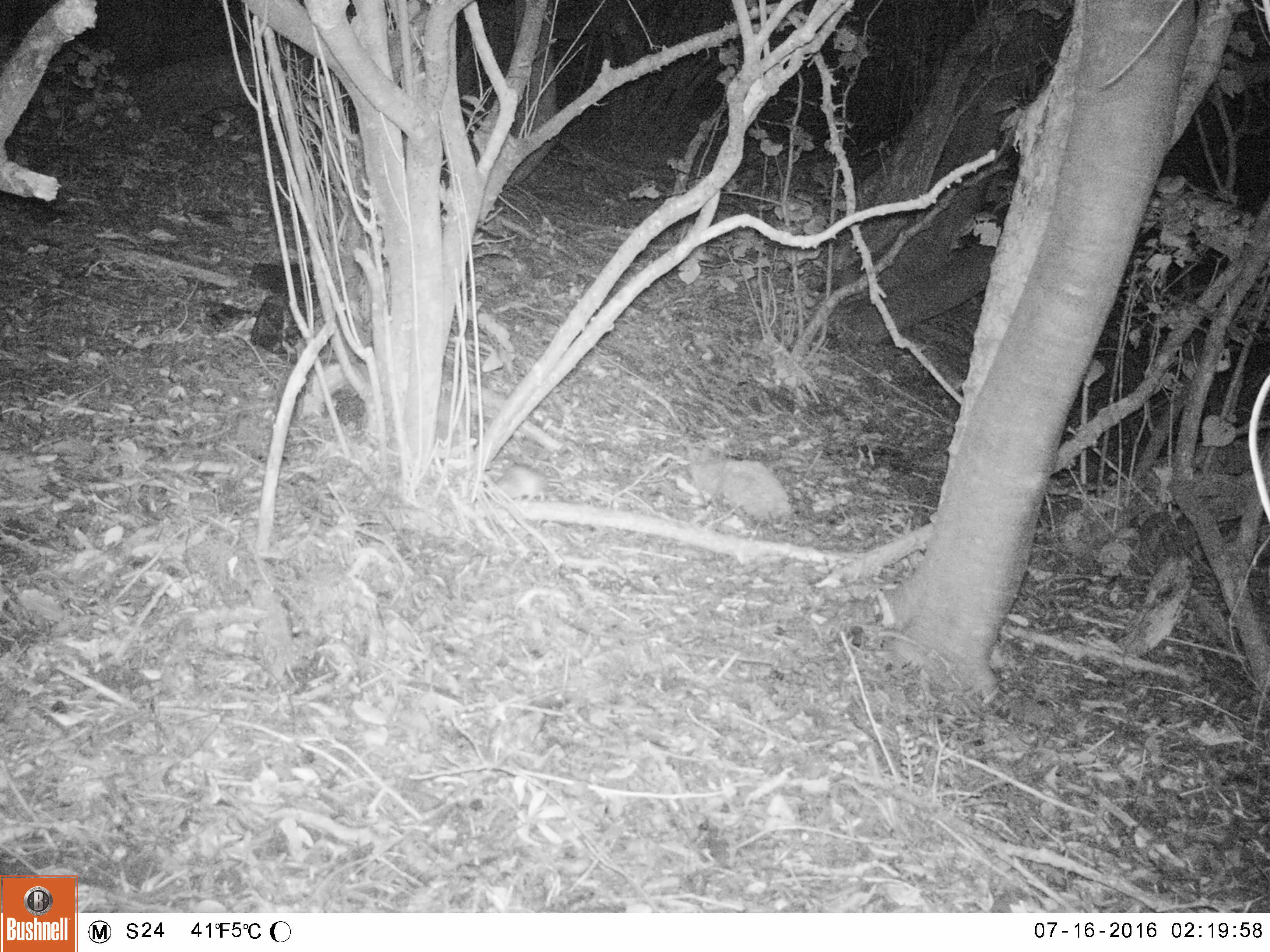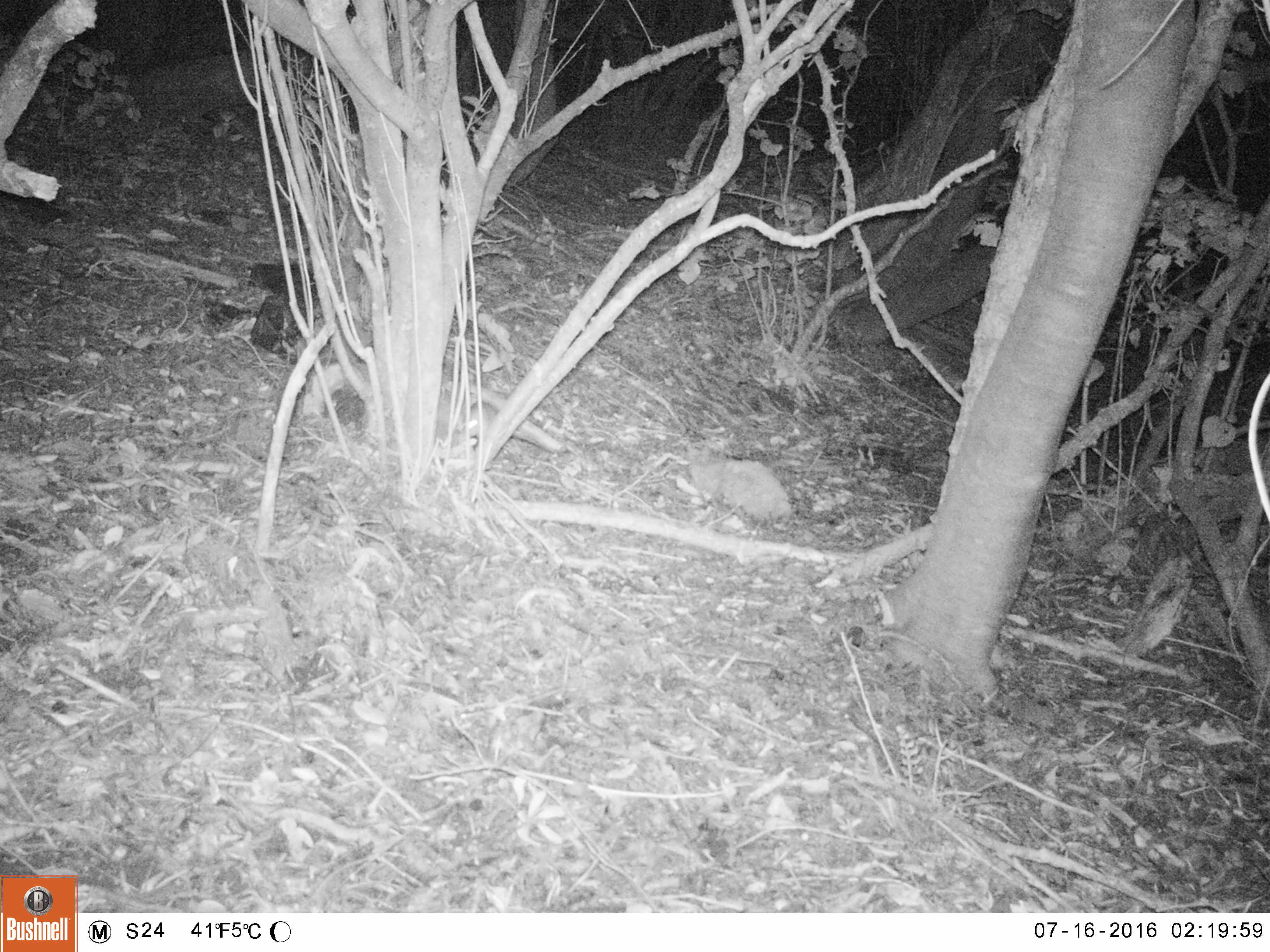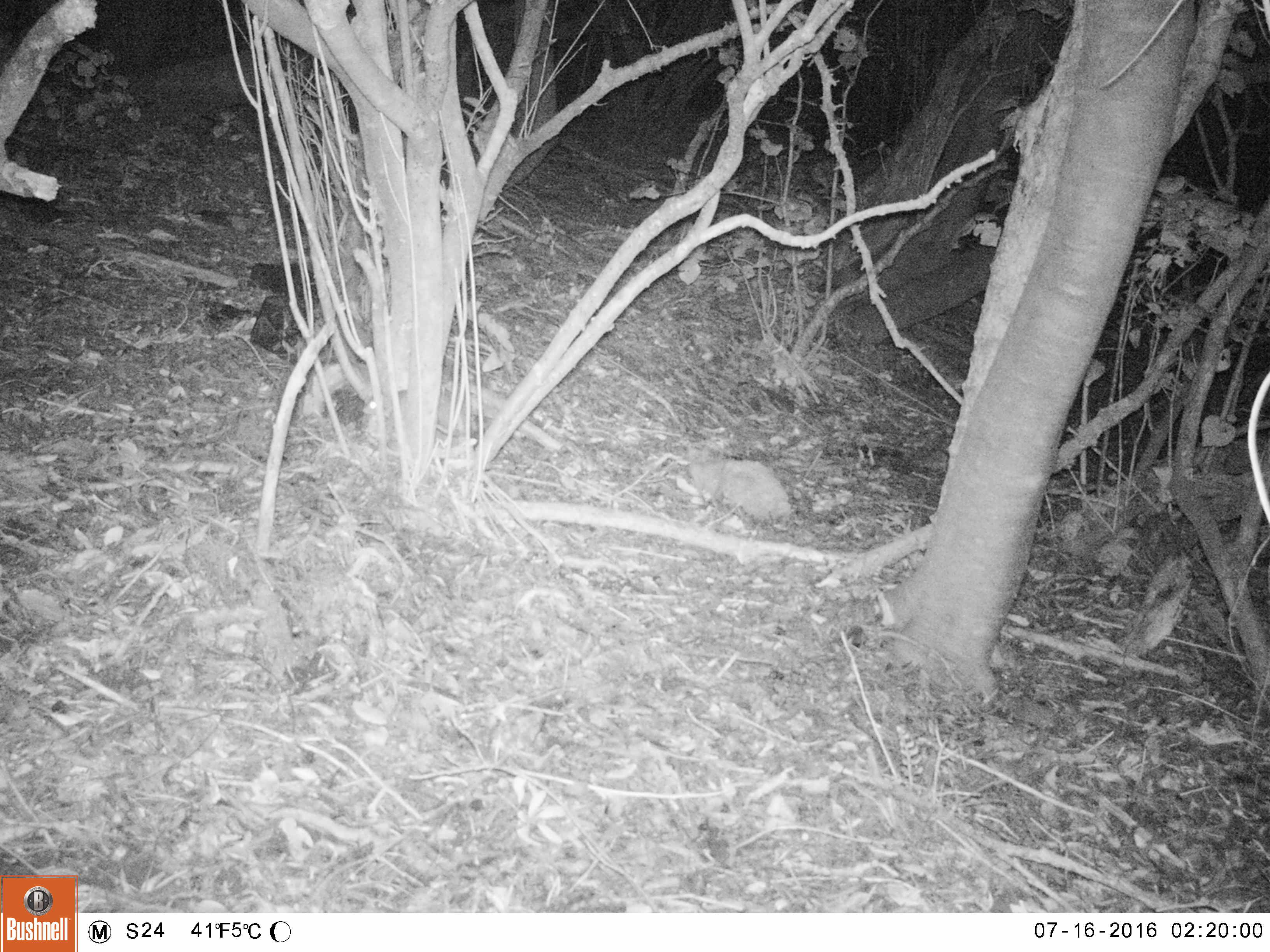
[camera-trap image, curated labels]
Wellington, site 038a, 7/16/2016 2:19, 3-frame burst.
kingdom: Animalia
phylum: Chordata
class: Mammalia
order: Rodentia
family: Muridae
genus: Rattus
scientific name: Rattus rattus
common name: ship rat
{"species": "ship rat (Rattus rattus)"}